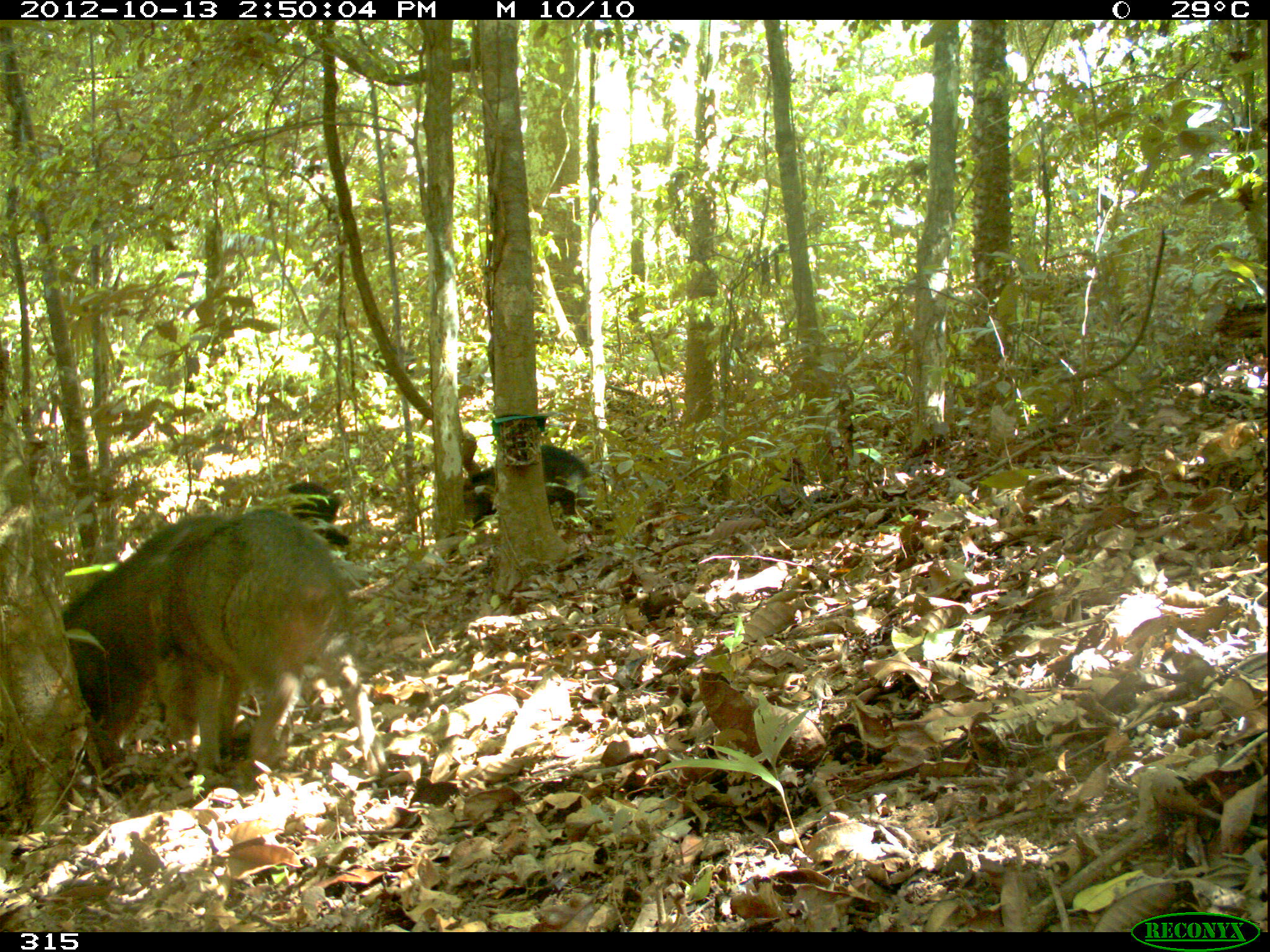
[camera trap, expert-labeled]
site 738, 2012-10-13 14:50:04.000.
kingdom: Animalia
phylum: Chordata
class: Mammalia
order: Artiodactyla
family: Tayassuidae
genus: Tayassu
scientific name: Tayassu pecari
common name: white-lipped peccary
Tayassu pecari (white-lipped peccary).